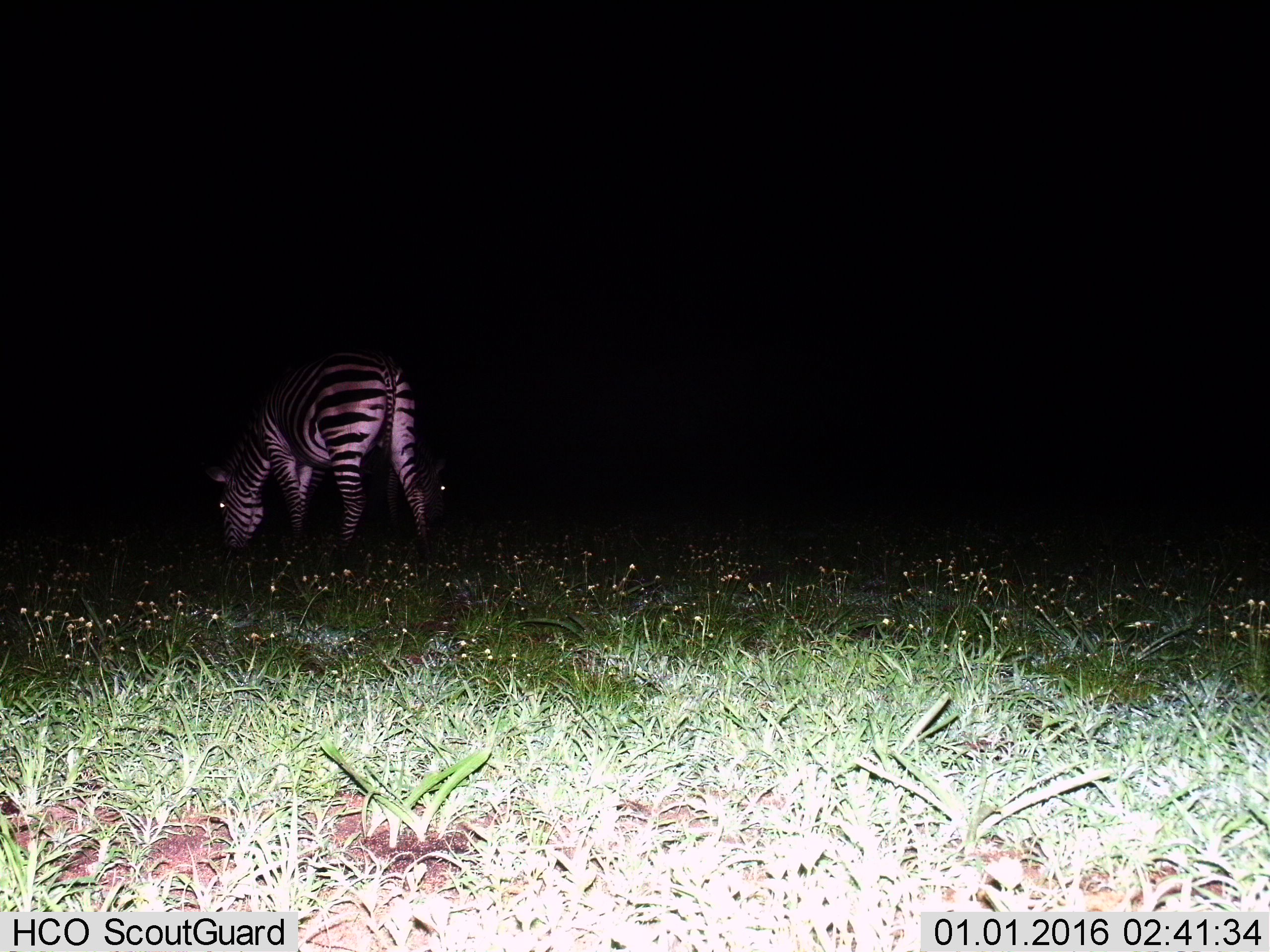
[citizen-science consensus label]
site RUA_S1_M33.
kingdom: Animalia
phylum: Chordata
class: Mammalia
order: Perissodactyla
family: Equidae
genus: Equus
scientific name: Equus quagga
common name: plains zebra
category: zebraplains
Zebraplains (plains zebra) (Equus quagga), count 1. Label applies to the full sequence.